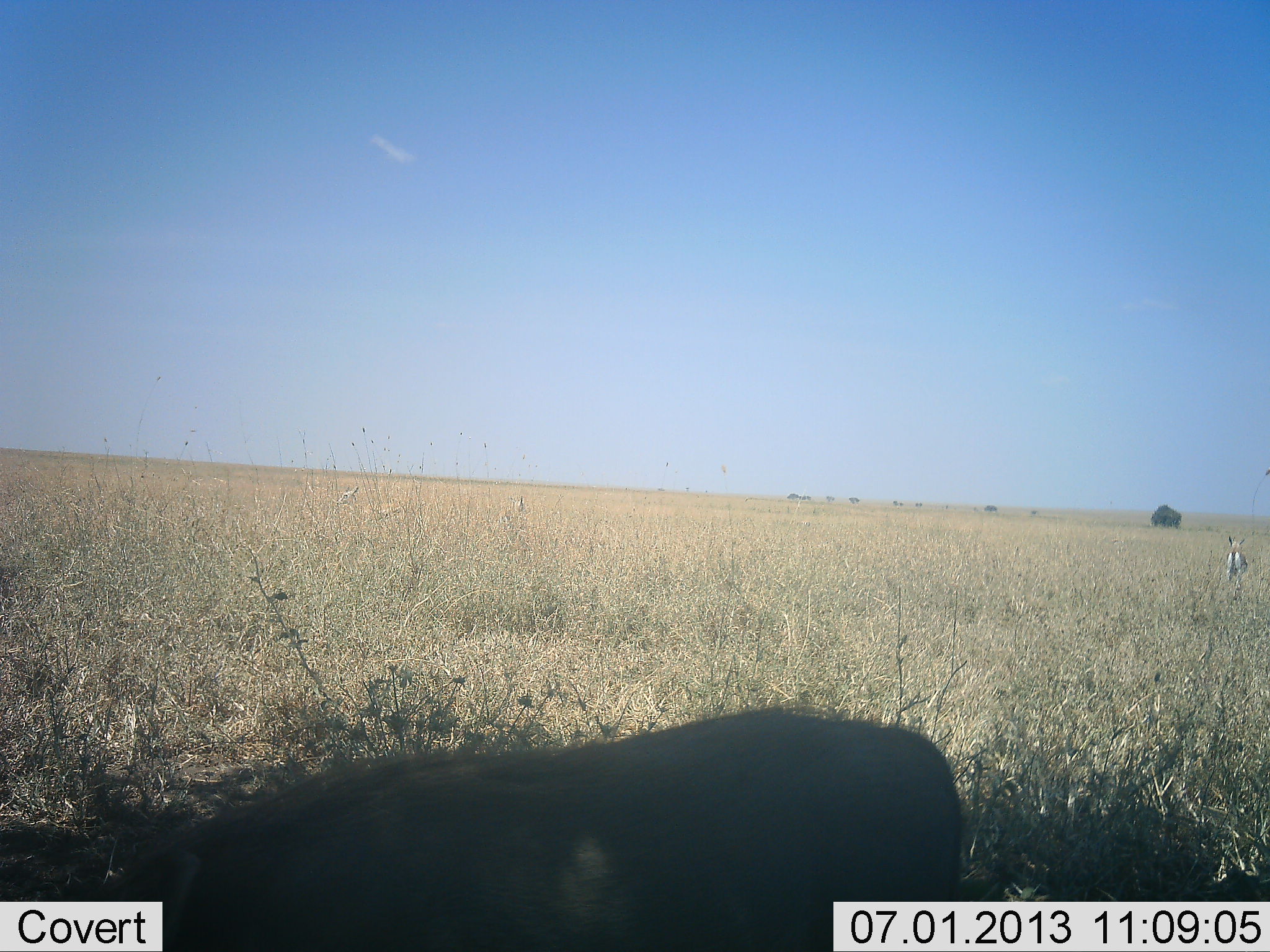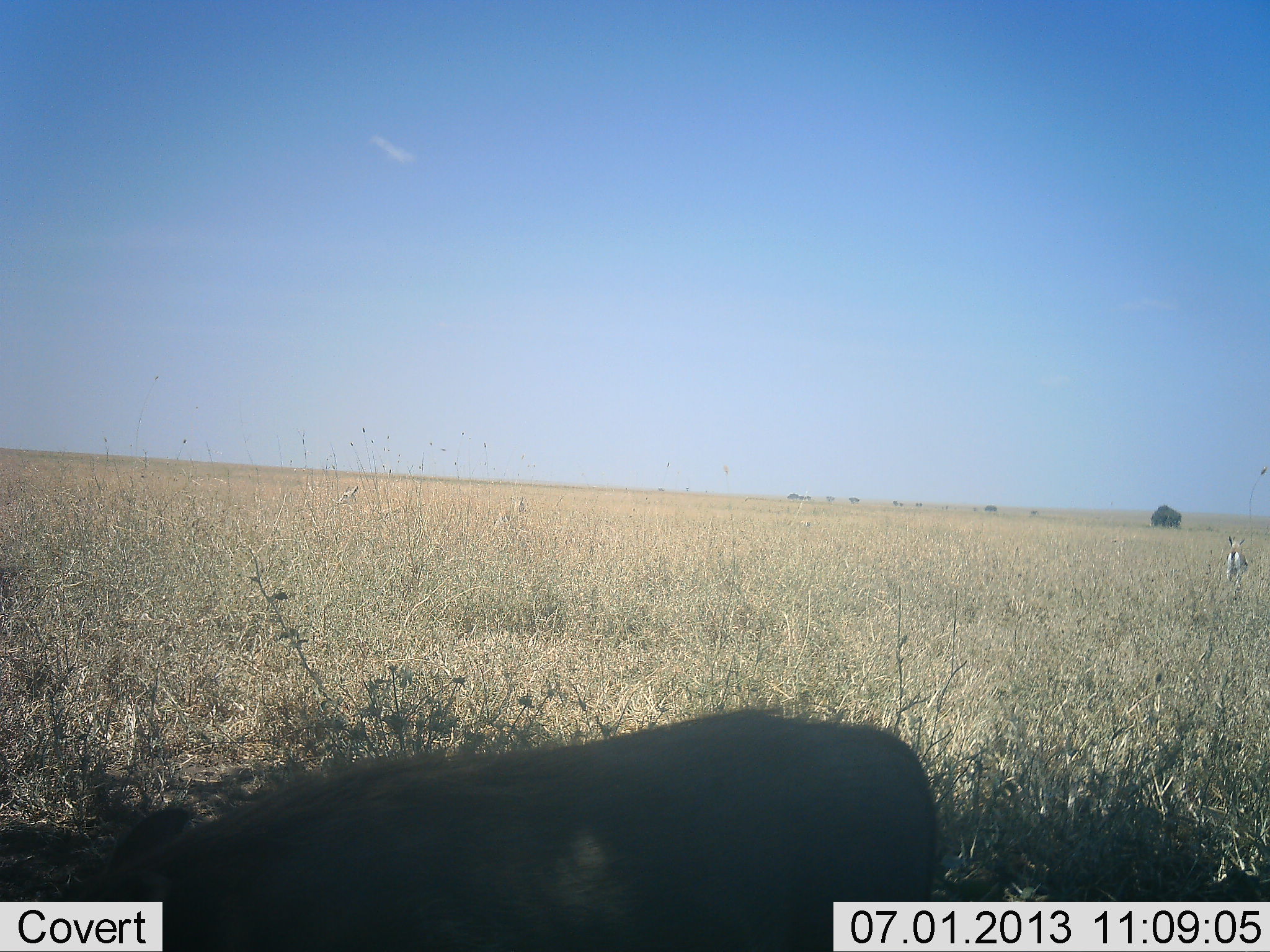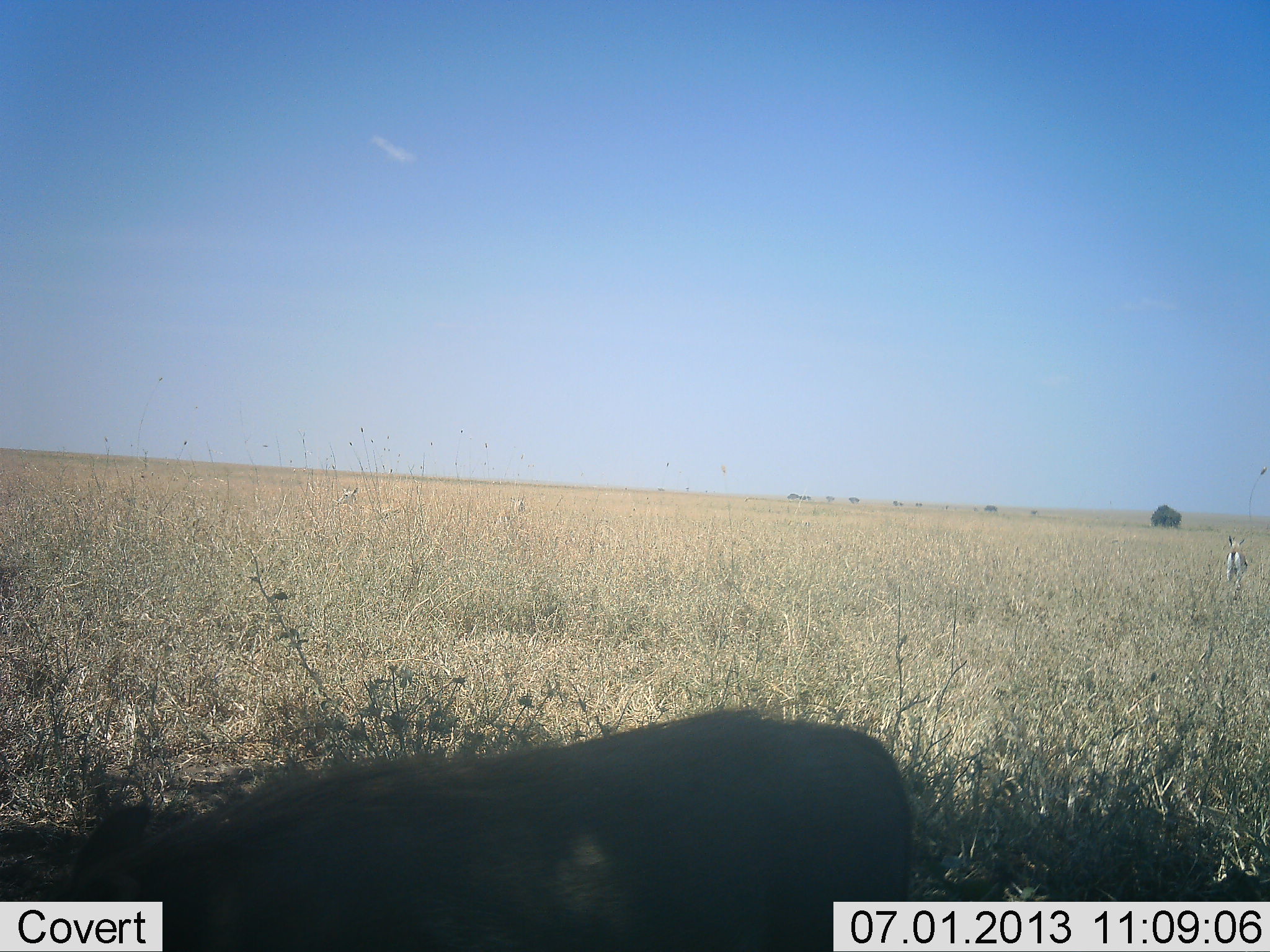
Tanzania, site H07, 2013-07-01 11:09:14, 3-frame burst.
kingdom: Animalia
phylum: Chordata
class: Mammalia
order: Artiodactyla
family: Suidae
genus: Phacochoerus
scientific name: Phacochoerus africanus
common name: warthog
Warthog (Phacochoerus africanus), count 1. Behavior (volunteer vote fractions): standing 50%, resting 0%, moving 20%, interacting 0%. Young present (vote fraction): 0%. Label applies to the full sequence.